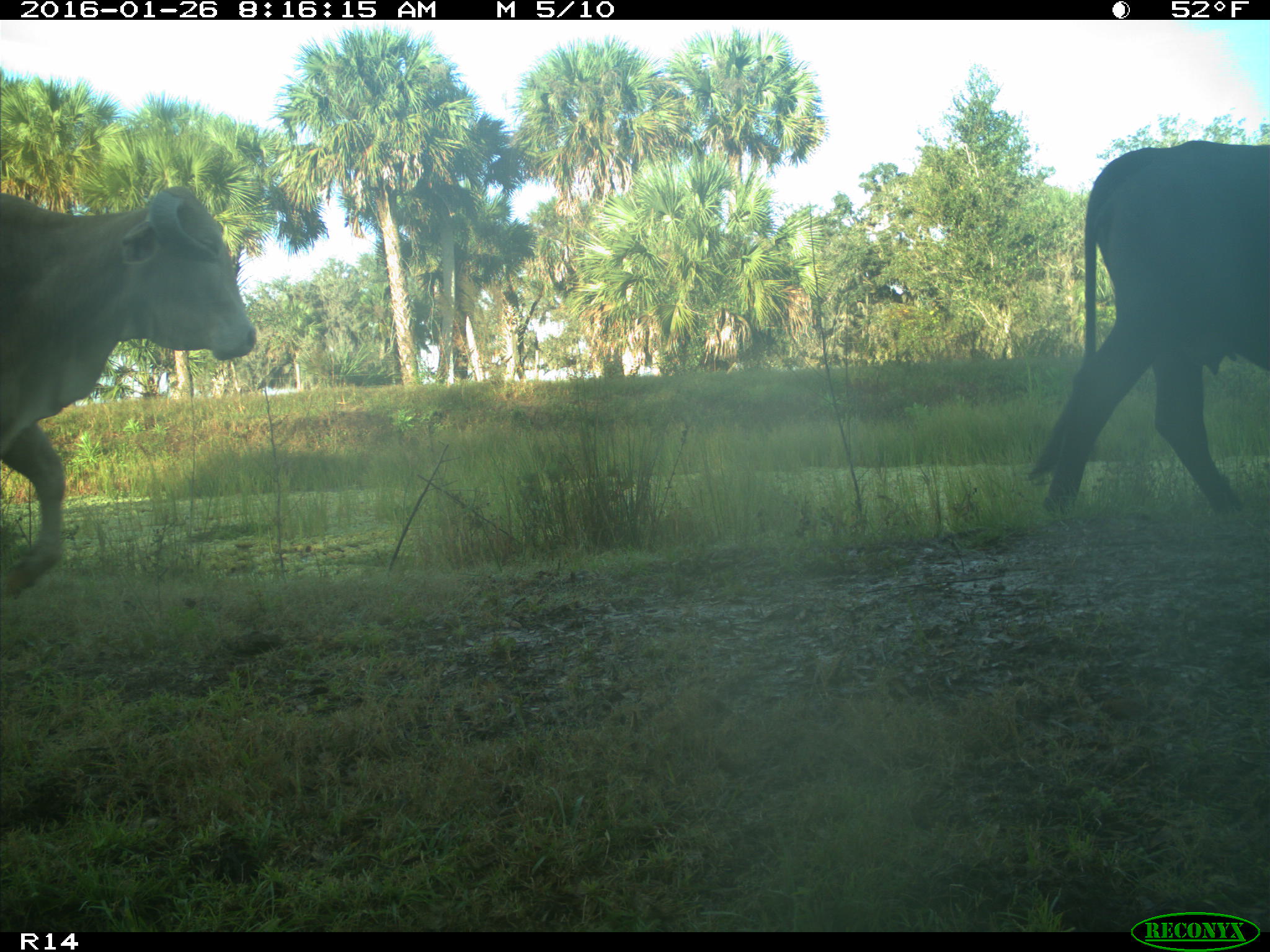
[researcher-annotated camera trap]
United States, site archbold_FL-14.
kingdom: Animalia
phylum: Chordata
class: Mammalia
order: Artiodactyla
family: Bovidae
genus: Bos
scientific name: Bos taurus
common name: domestic cow